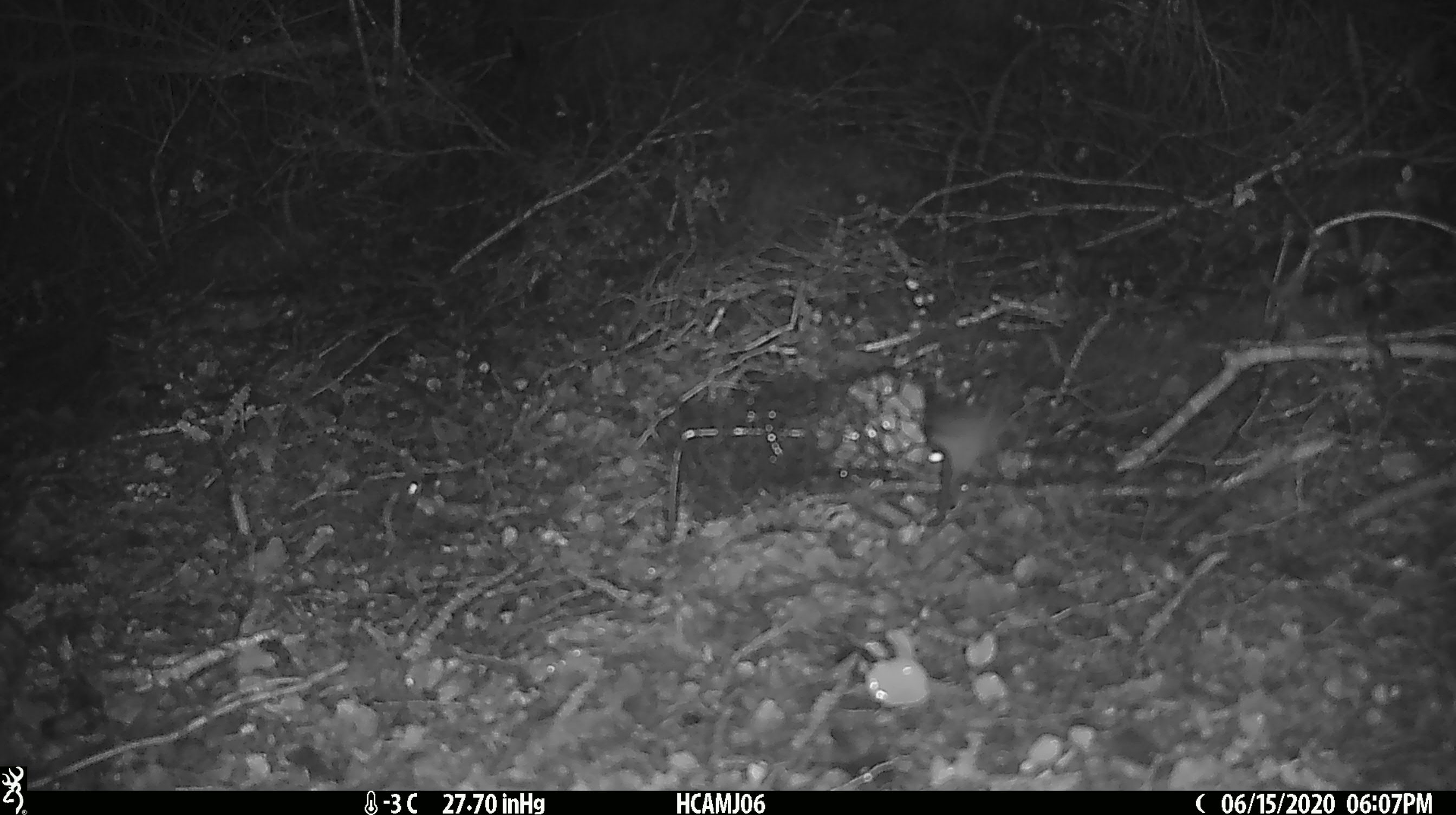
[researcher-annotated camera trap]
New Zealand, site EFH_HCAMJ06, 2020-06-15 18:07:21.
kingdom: Animalia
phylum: Chordata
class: Mammalia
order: Rodentia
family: Muridae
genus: Mus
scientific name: Mus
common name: mouse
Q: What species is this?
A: Mouse (Mus).